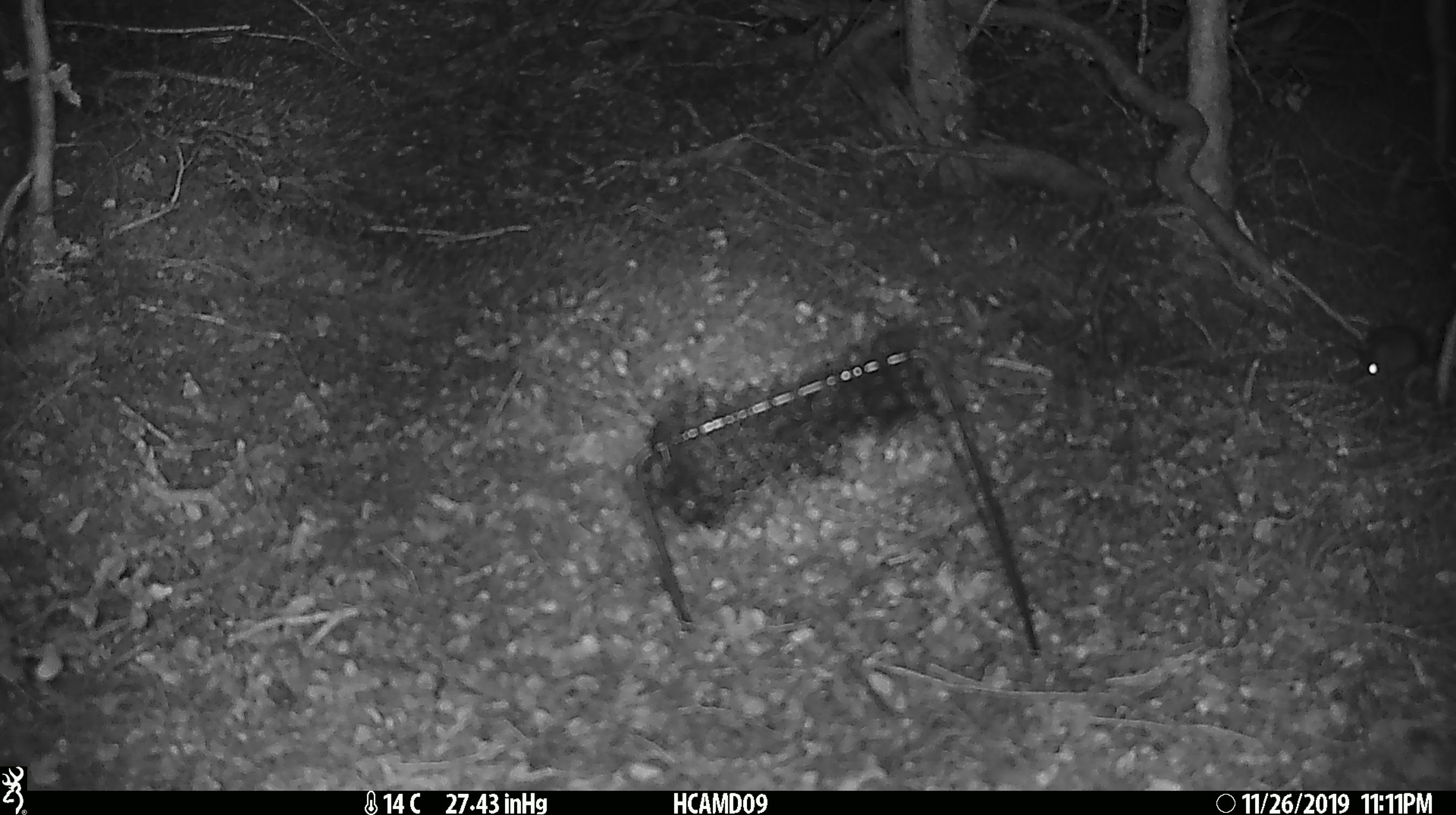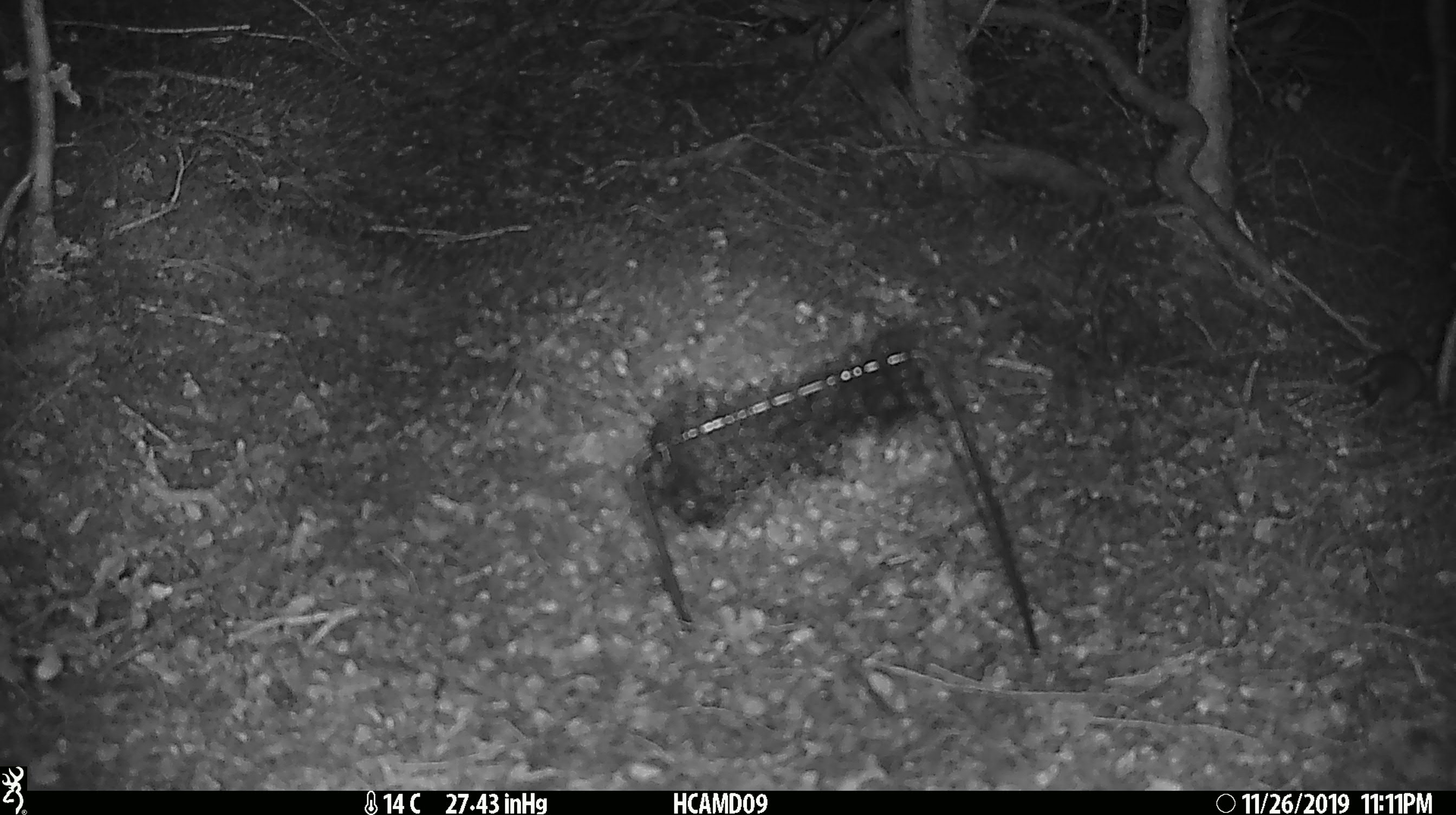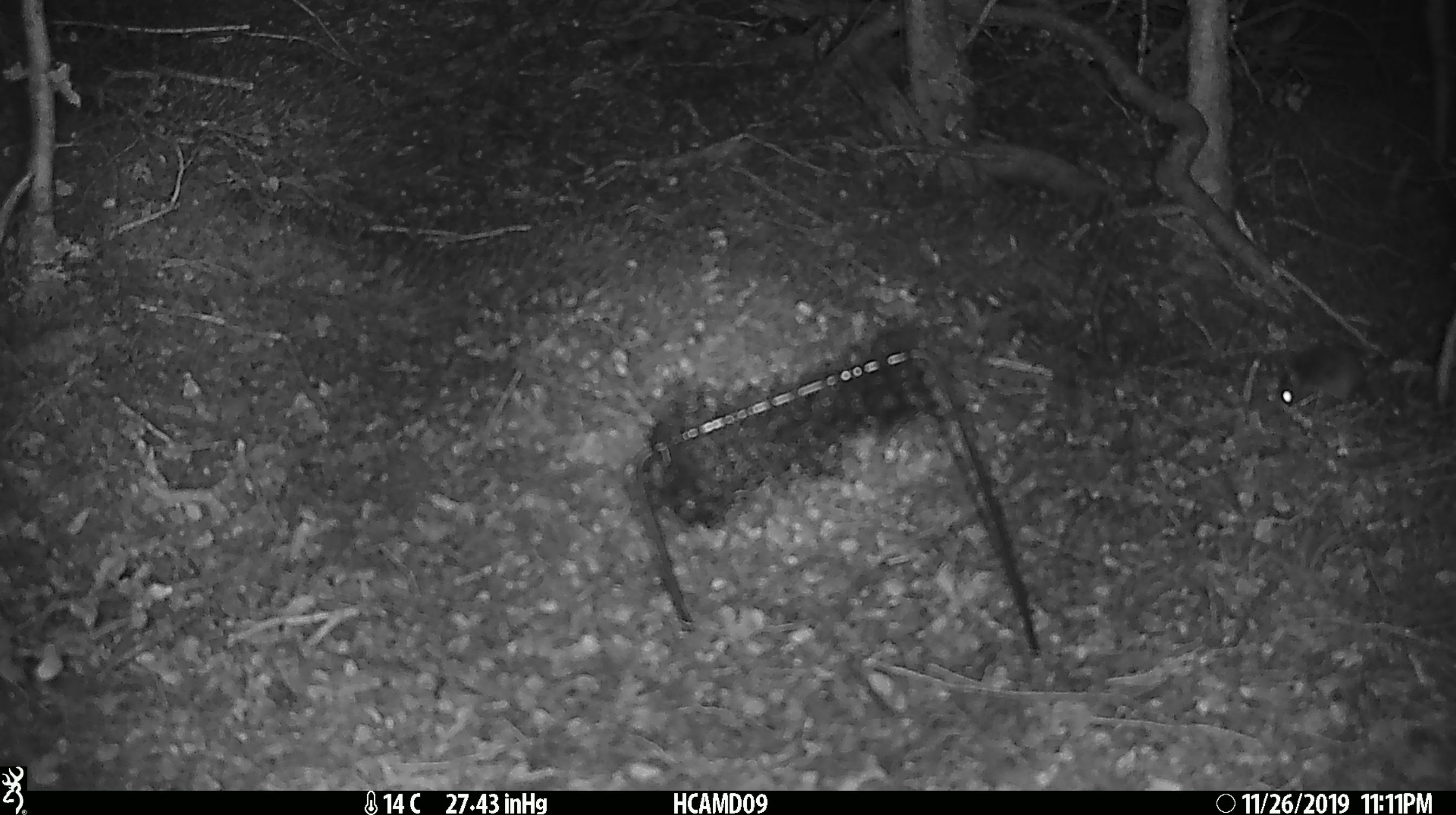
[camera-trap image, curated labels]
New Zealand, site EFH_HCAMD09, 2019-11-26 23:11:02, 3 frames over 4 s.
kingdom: Animalia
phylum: Chordata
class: Mammalia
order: Rodentia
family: Muridae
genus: Mus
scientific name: Mus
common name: mouse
Mouse (Mus).